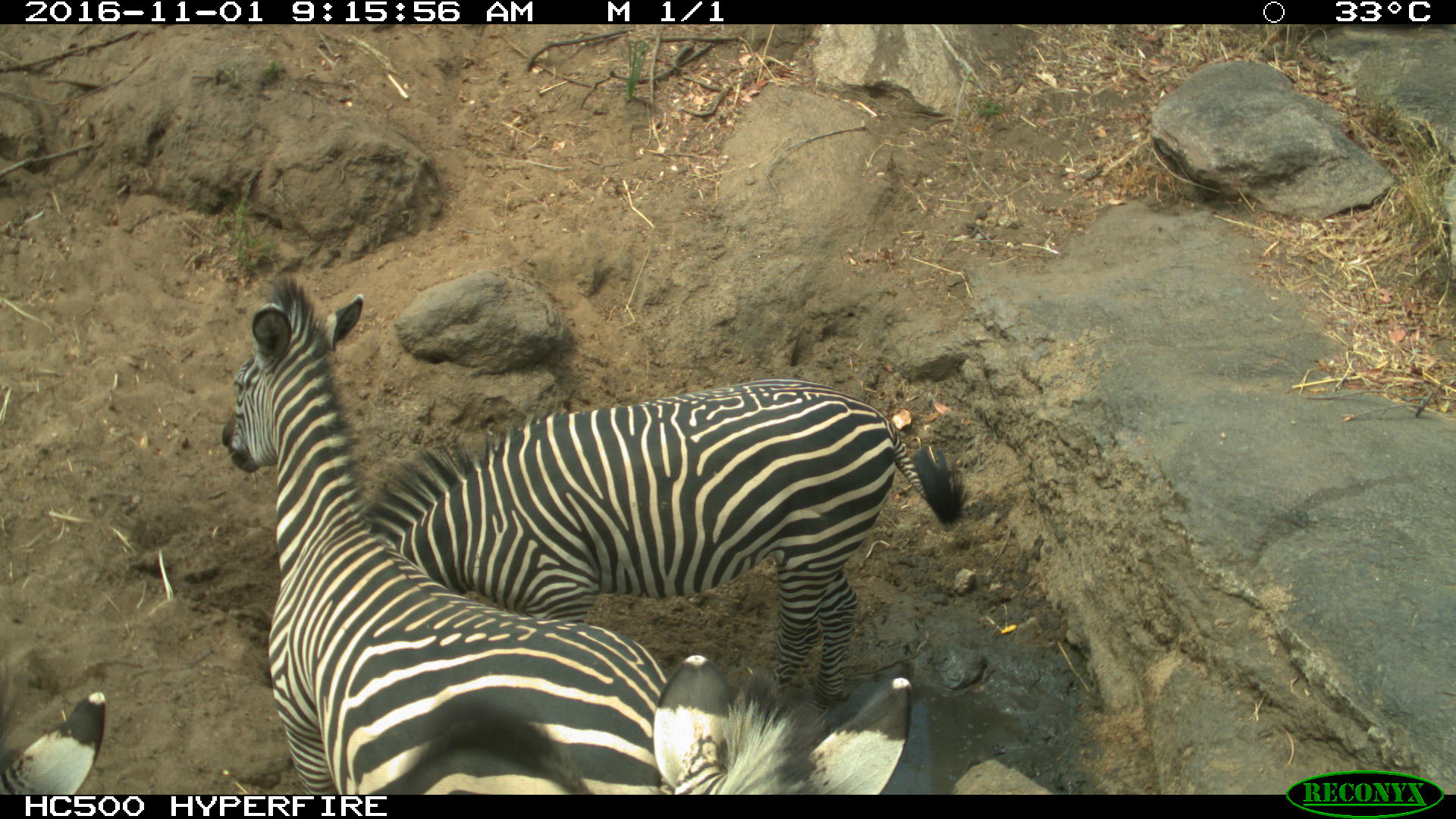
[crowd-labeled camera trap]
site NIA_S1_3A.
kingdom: Animalia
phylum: Chordata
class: Mammalia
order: Perissodactyla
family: Equidae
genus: Equus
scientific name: Equus quagga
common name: plains zebra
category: zebraplains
Zebraplains (plains zebra) (Equus quagga), count 4. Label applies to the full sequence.